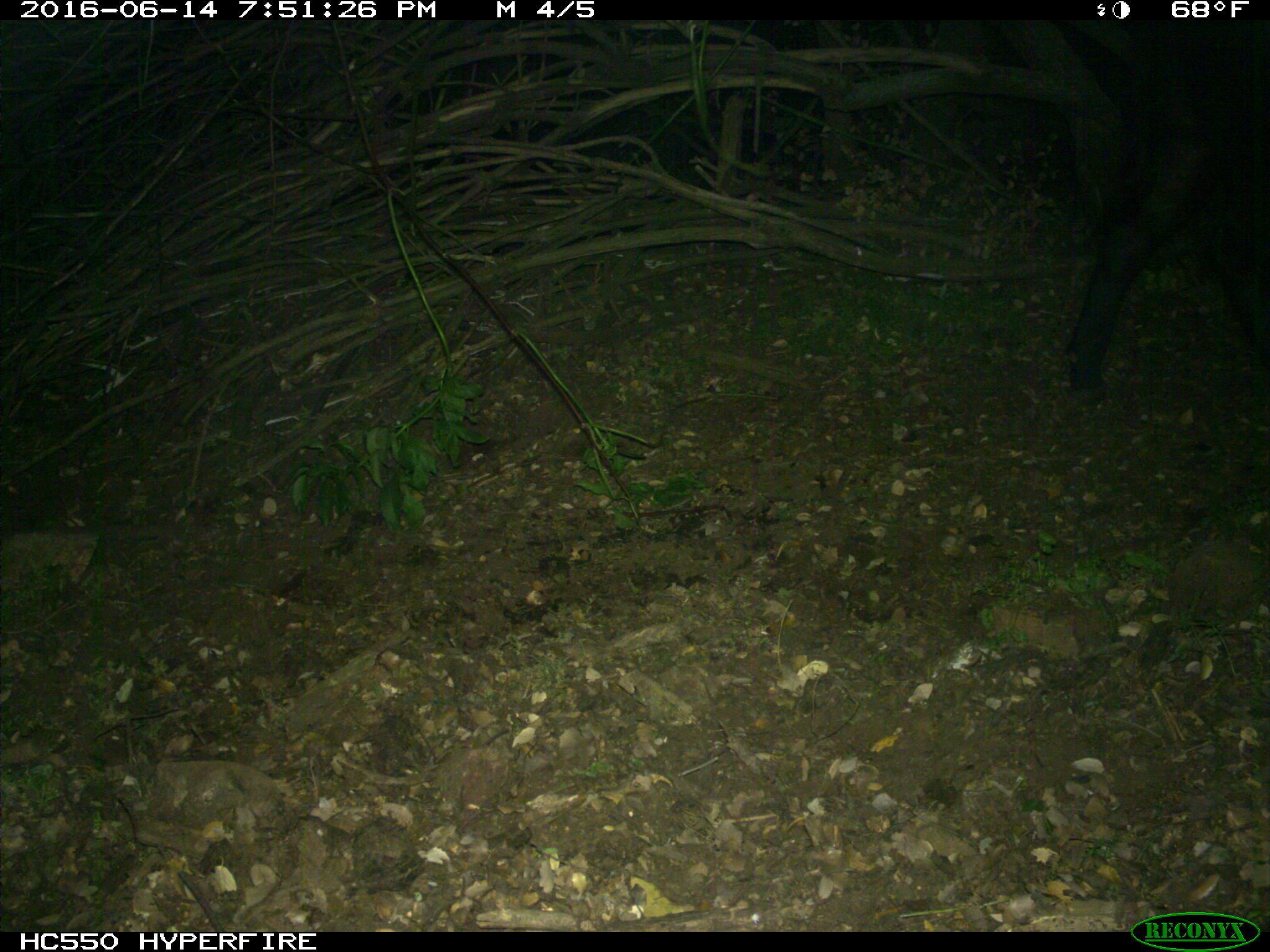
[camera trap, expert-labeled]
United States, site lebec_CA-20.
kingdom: Animalia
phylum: Chordata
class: Mammalia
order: Artiodactyla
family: Bovidae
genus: Bos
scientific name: Bos taurus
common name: domestic cow